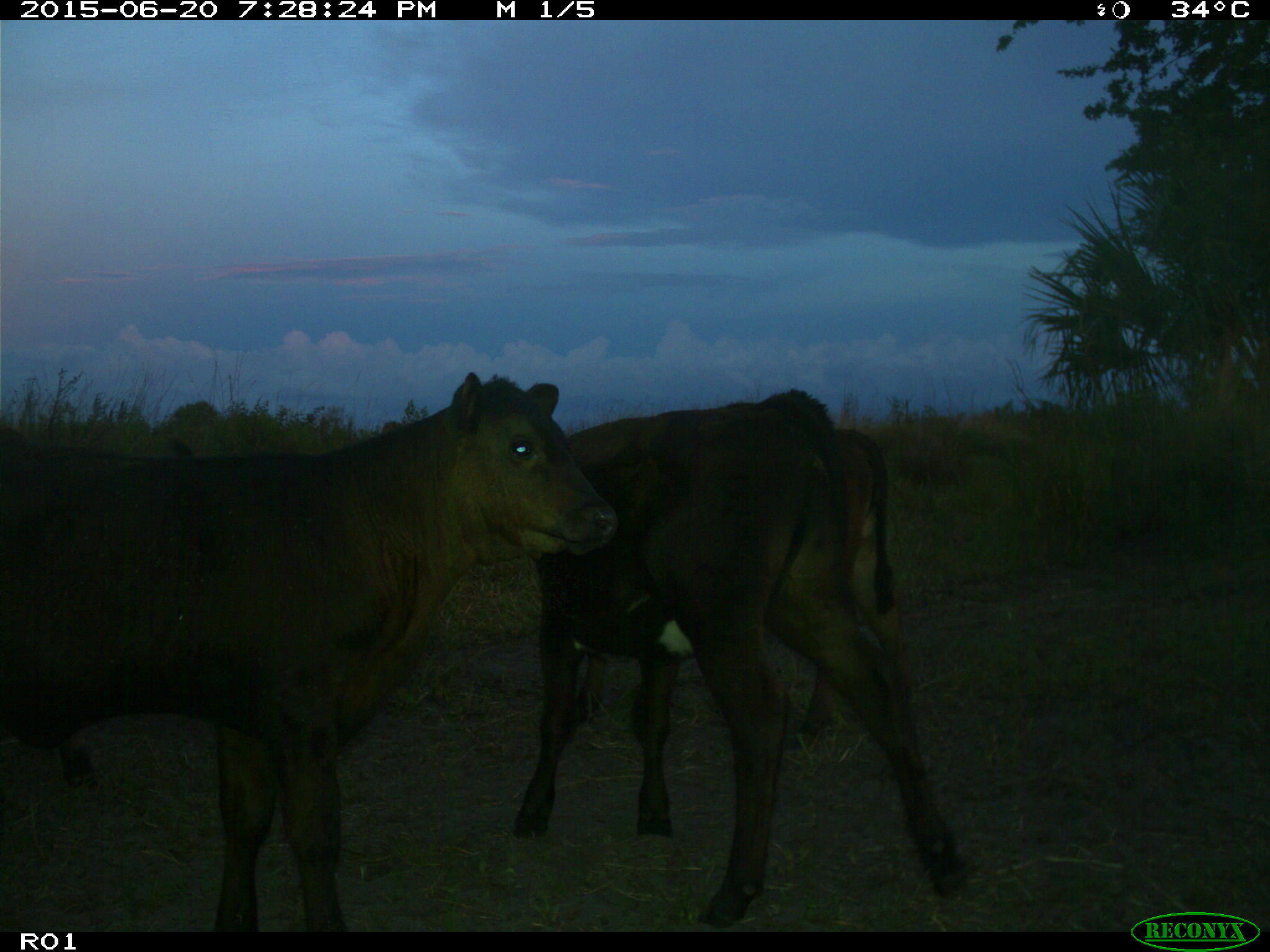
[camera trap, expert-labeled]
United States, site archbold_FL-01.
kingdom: Animalia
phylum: Chordata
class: Mammalia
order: Artiodactyla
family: Bovidae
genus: Bos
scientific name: Bos taurus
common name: domestic cow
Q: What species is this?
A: Bos taurus (domestic cow).